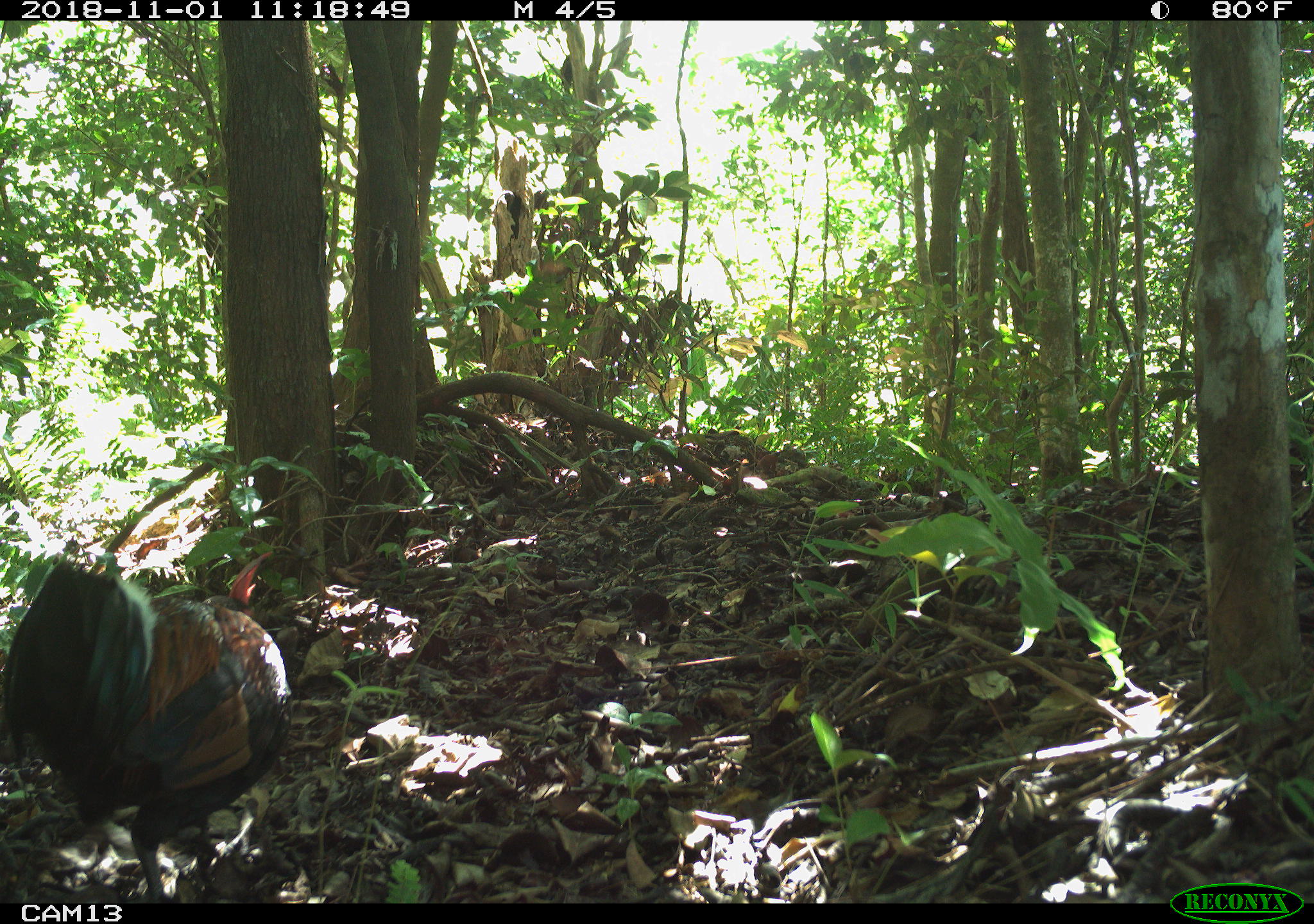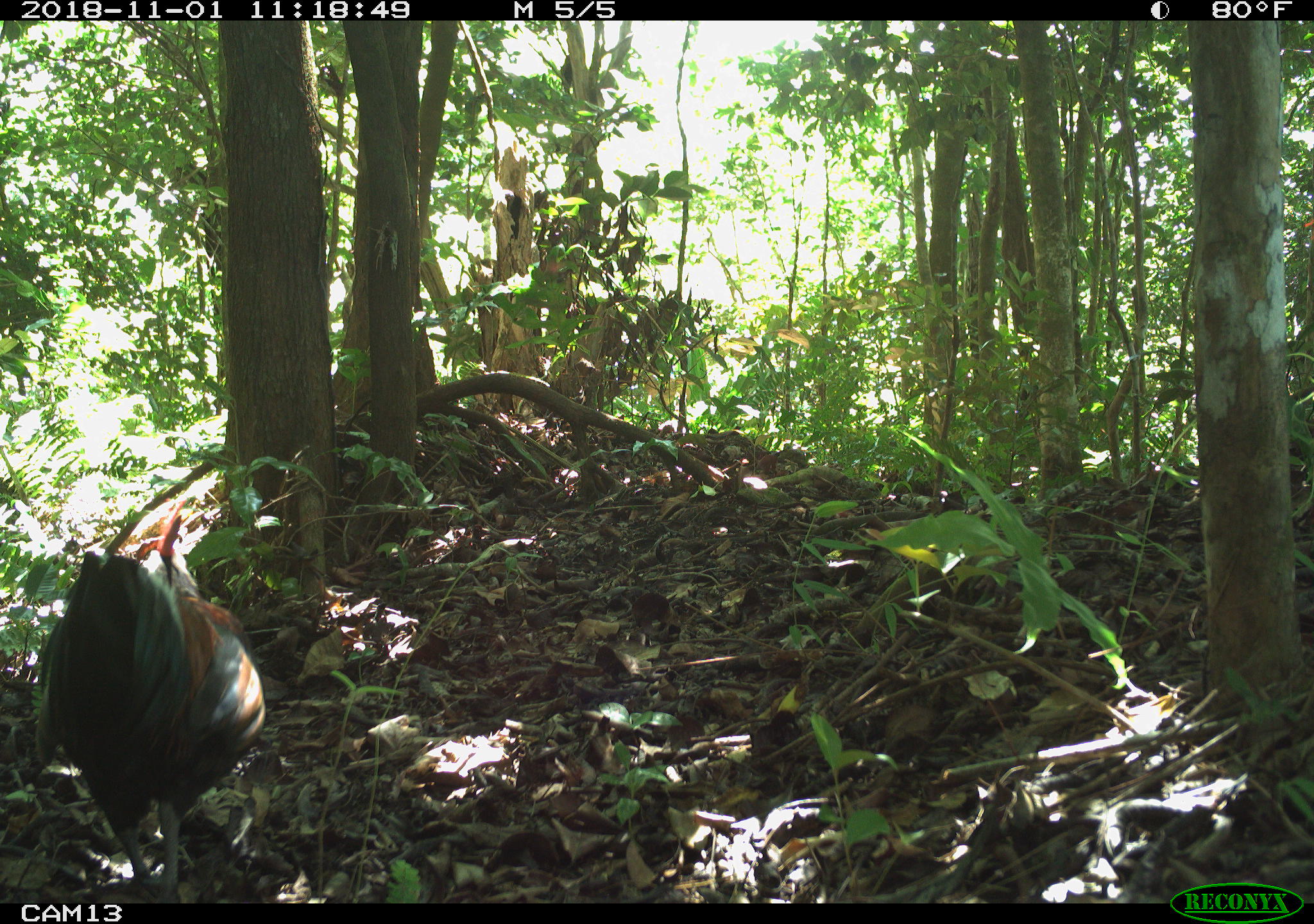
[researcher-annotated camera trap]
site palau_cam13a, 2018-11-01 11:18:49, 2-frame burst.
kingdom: Animalia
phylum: Chordata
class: Aves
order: Galliformes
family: Phasianidae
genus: Gallus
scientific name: Gallus gallus domesticus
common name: rooster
Rooster (Gallus gallus domesticus).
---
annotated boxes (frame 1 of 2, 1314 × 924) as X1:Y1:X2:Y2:
rooster: 1:554:290:906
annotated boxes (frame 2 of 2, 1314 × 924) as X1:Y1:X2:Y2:
rooster: 33:506:262:900